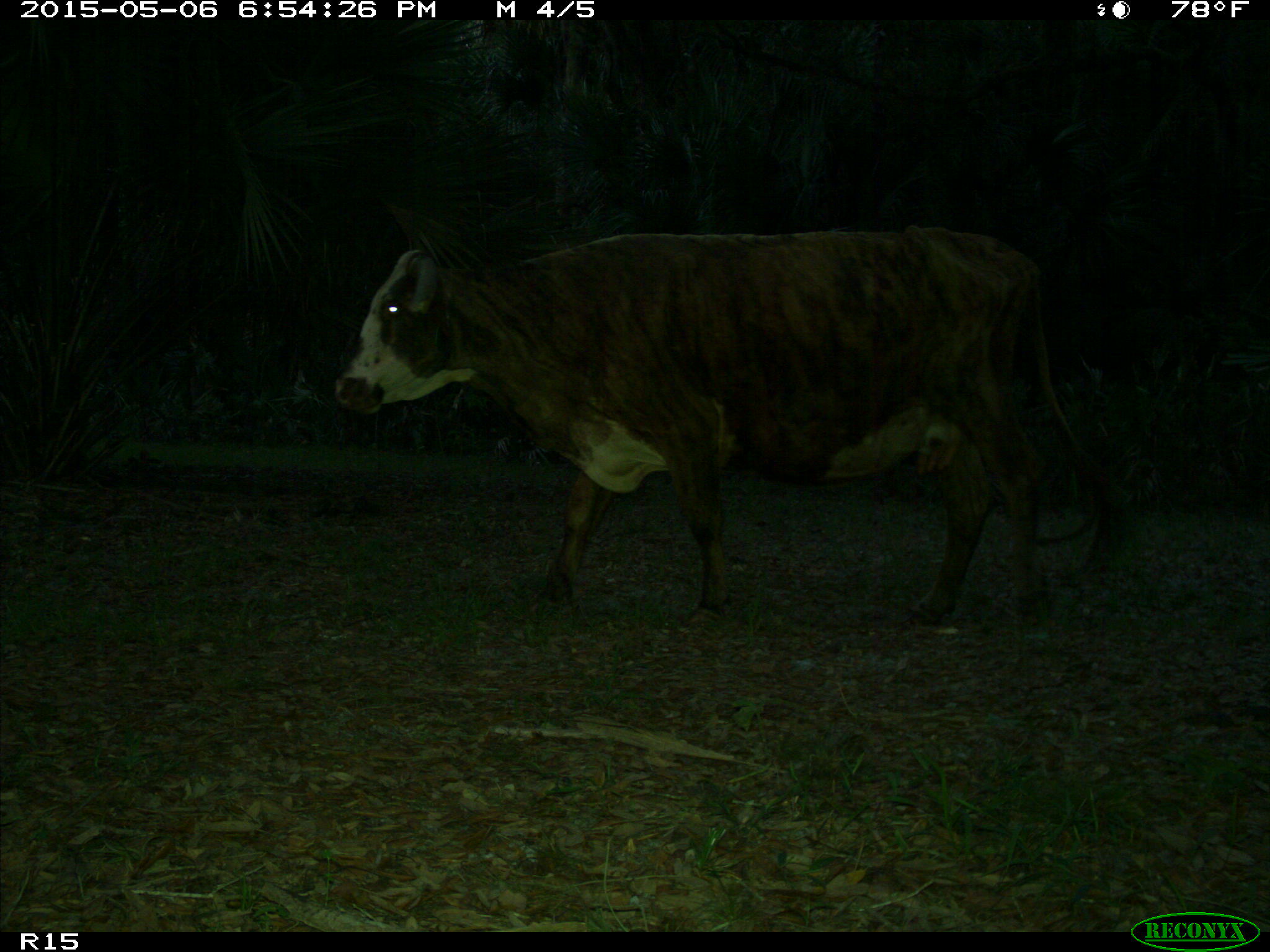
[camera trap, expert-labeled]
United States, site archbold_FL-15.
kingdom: Animalia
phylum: Chordata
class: Mammalia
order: Artiodactyla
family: Bovidae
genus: Bos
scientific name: Bos taurus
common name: domestic cow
Bos taurus (domestic cow).